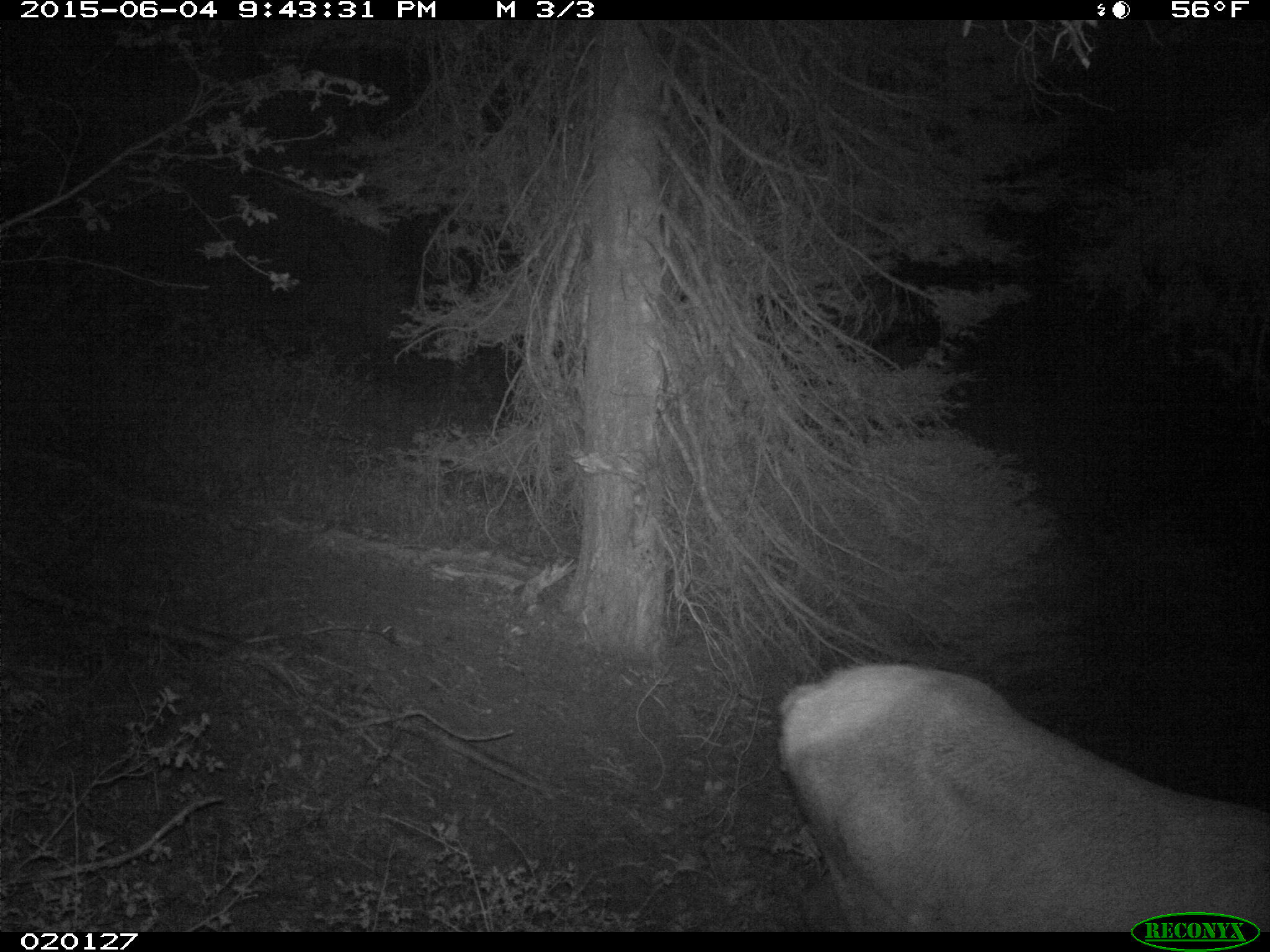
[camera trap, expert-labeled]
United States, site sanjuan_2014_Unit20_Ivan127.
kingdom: Animalia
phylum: Chordata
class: Mammalia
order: Artiodactyla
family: Cervidae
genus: Cervus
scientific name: Cervus elaphus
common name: red deer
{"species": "Cervus elaphus (red deer)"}